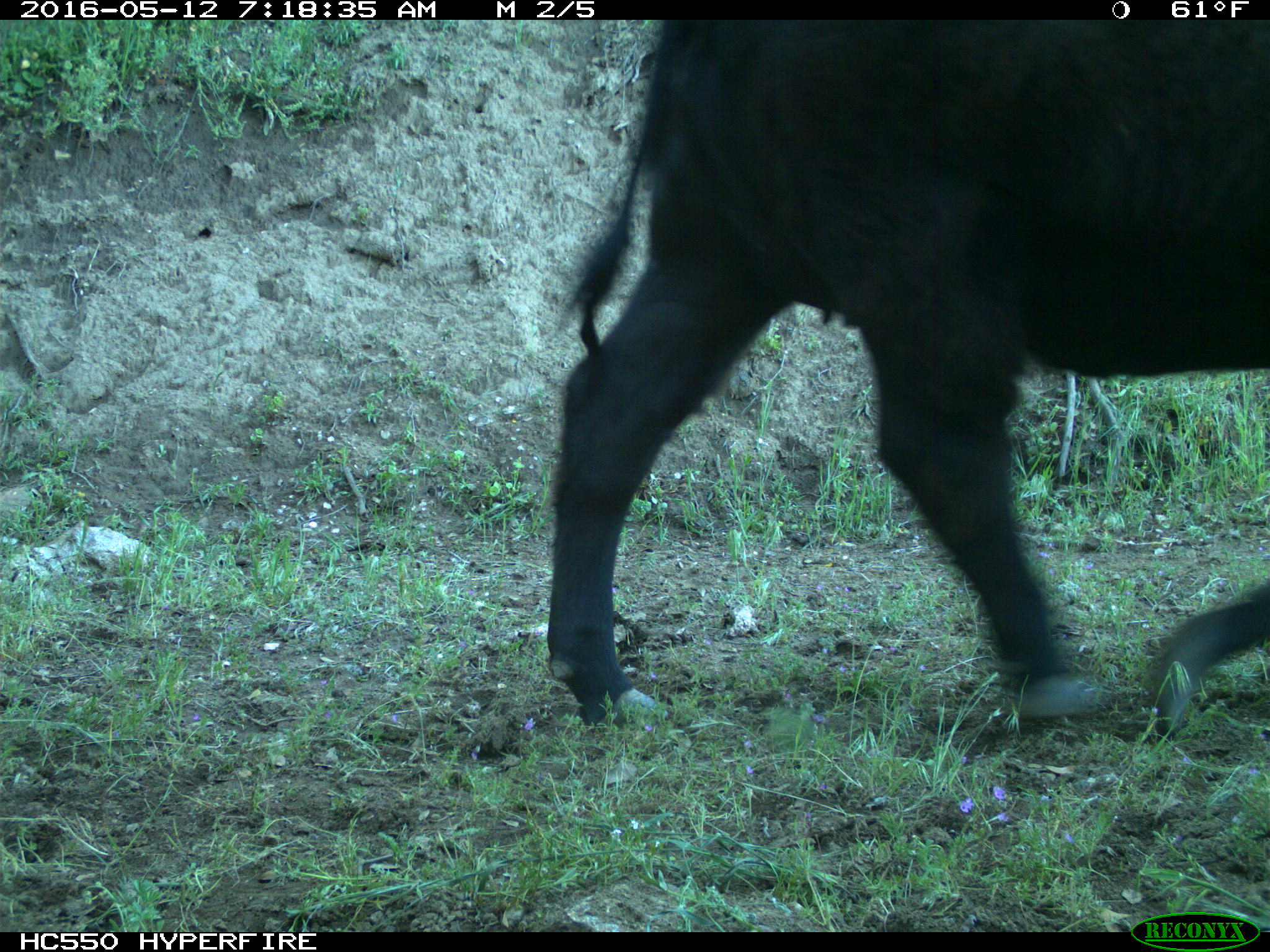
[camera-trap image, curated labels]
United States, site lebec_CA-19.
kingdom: Animalia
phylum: Chordata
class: Mammalia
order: Artiodactyla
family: Bovidae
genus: Bos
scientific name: Bos taurus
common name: domestic cow